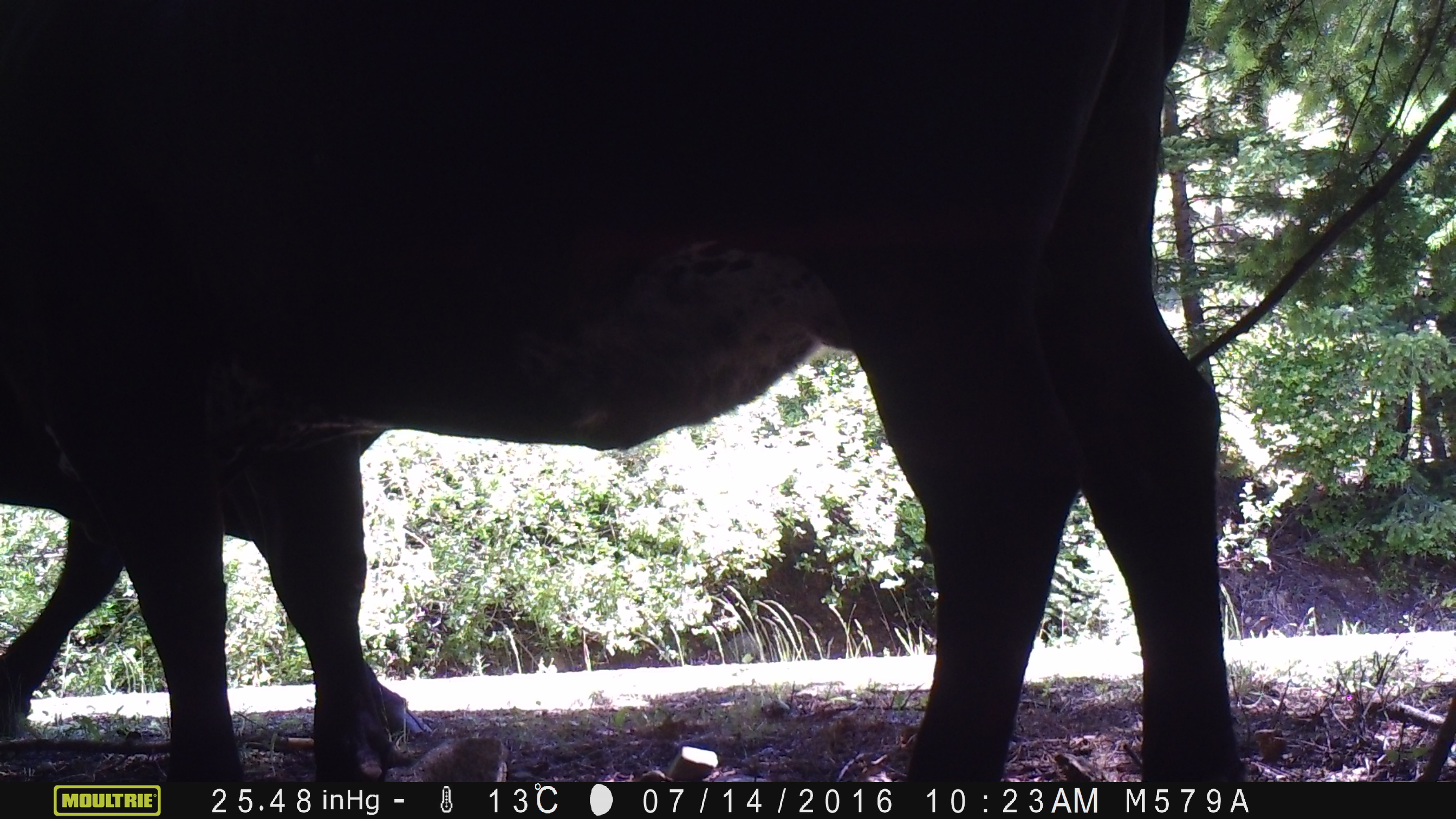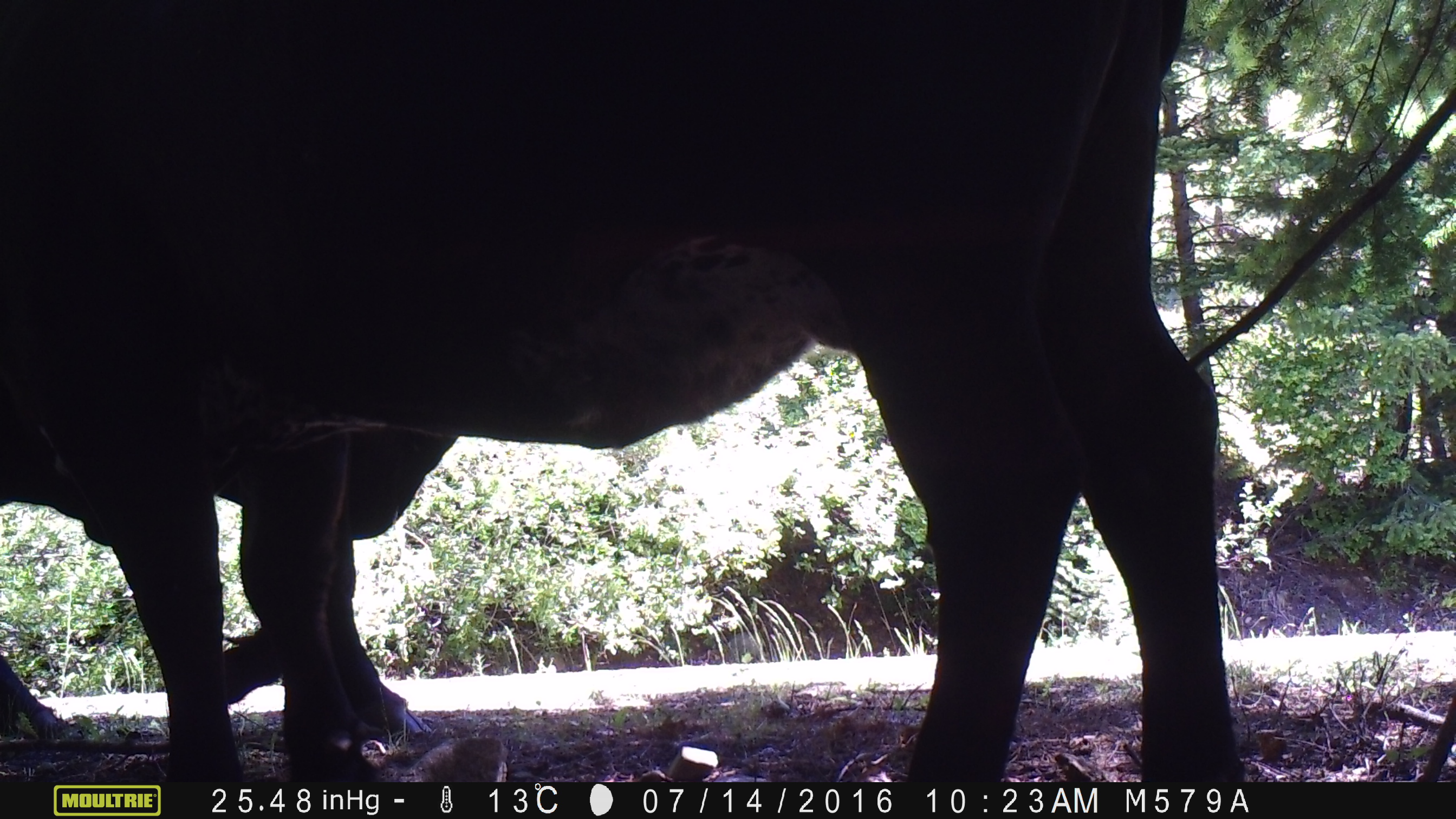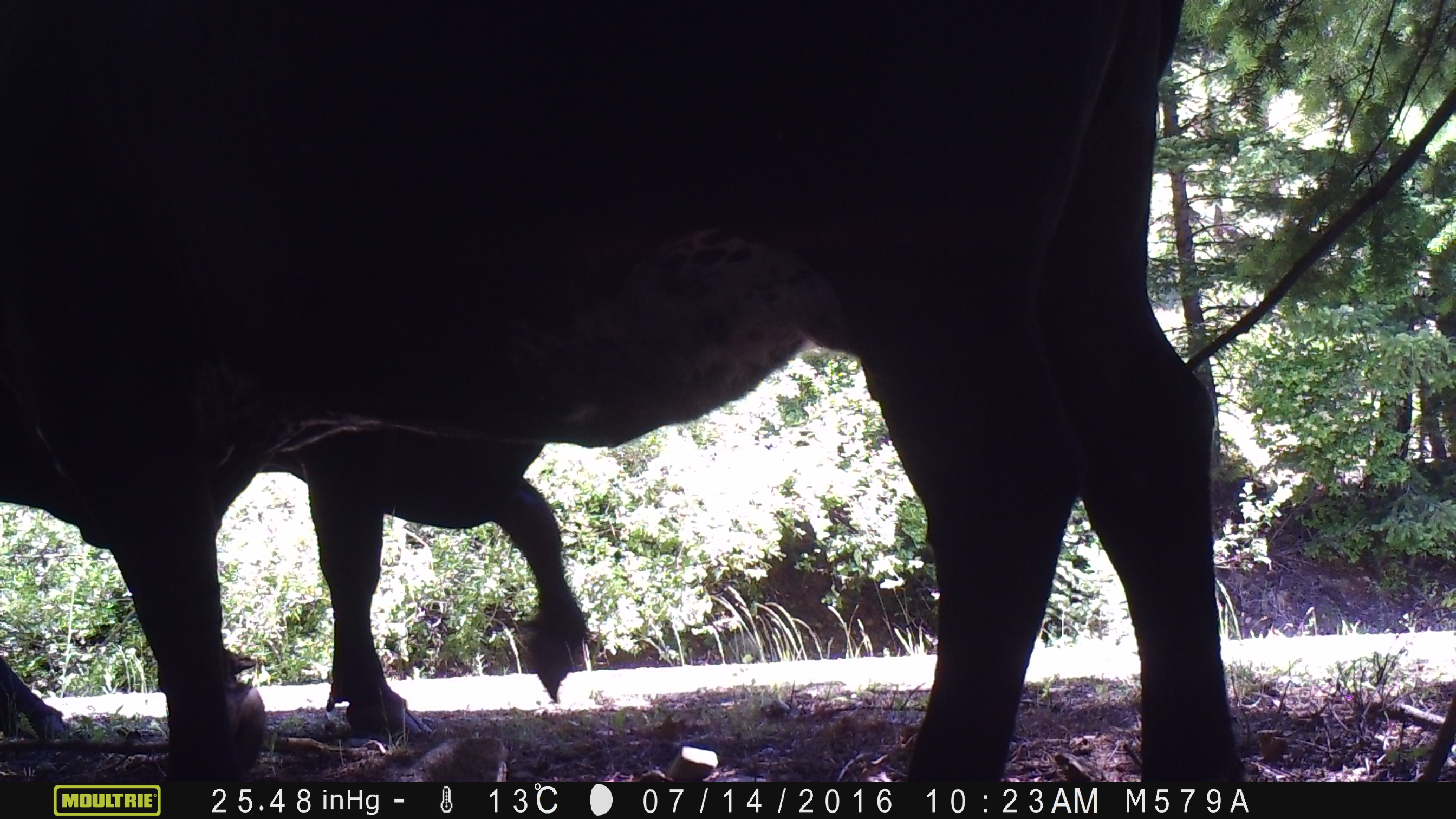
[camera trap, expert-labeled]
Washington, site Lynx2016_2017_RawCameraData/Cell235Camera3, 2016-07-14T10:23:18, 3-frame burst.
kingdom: Animalia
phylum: Chordata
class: Mammalia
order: Artiodactyla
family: Bovidae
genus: Bos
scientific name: Bos taurus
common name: domestic cattle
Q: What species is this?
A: Domestic cattle (Bos taurus).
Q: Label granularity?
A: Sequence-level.